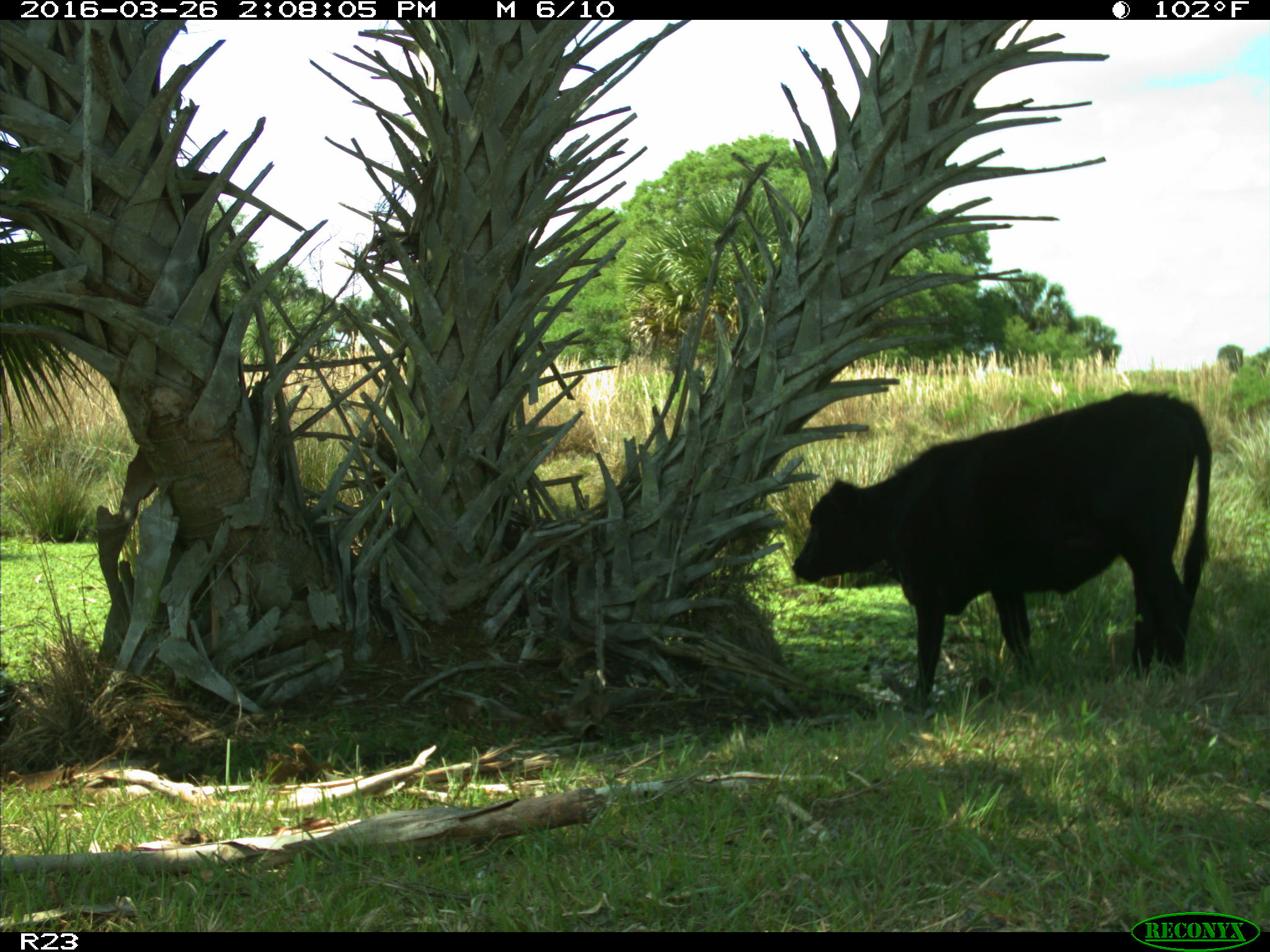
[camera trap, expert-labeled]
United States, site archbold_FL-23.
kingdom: Animalia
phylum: Chordata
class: Mammalia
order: Artiodactyla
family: Bovidae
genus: Bos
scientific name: Bos taurus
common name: domestic cow